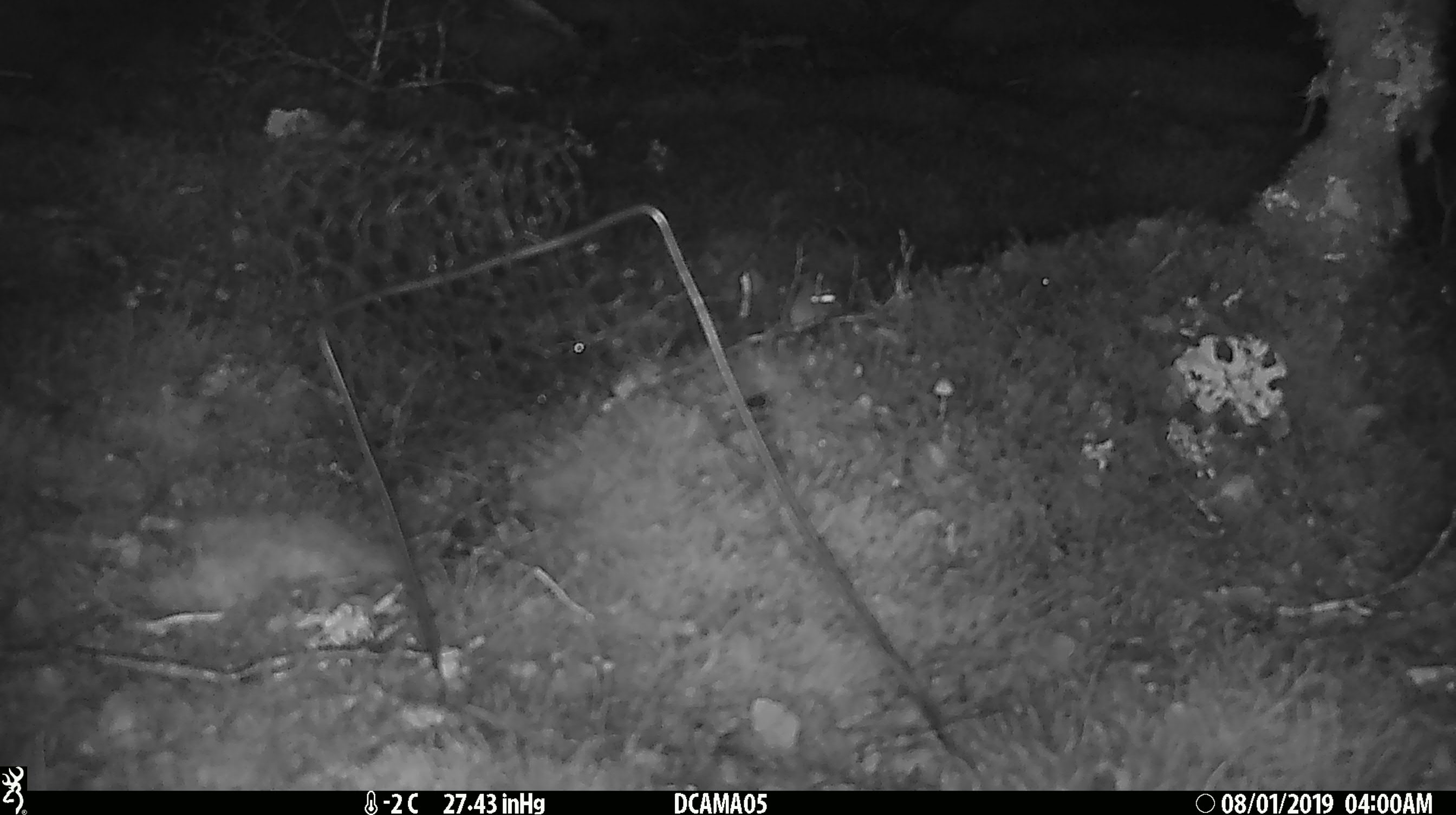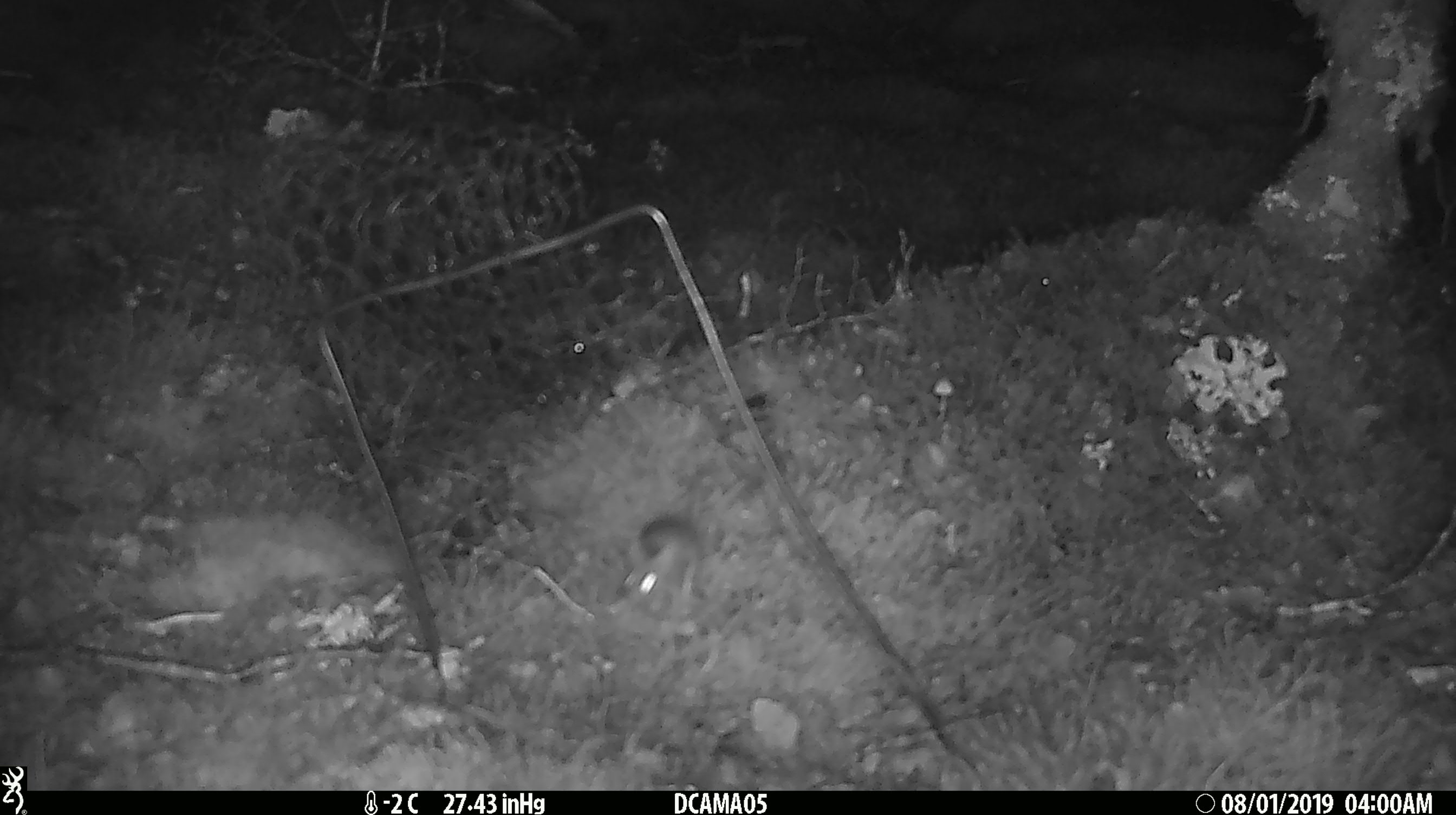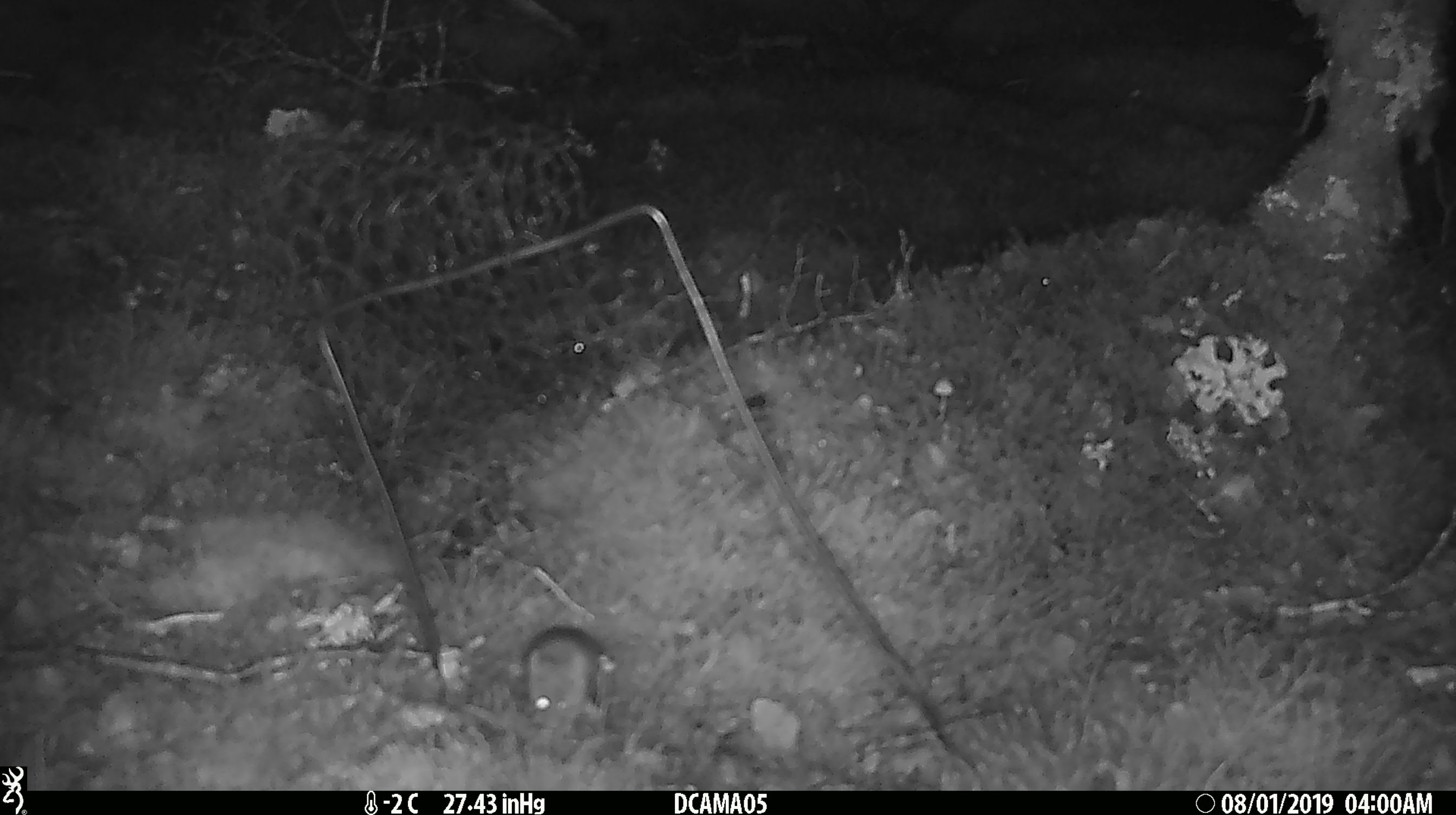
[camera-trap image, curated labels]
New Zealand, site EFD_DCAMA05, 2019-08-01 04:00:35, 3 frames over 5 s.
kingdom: Animalia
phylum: Chordata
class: Mammalia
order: Rodentia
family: Muridae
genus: Mus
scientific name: Mus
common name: mouse